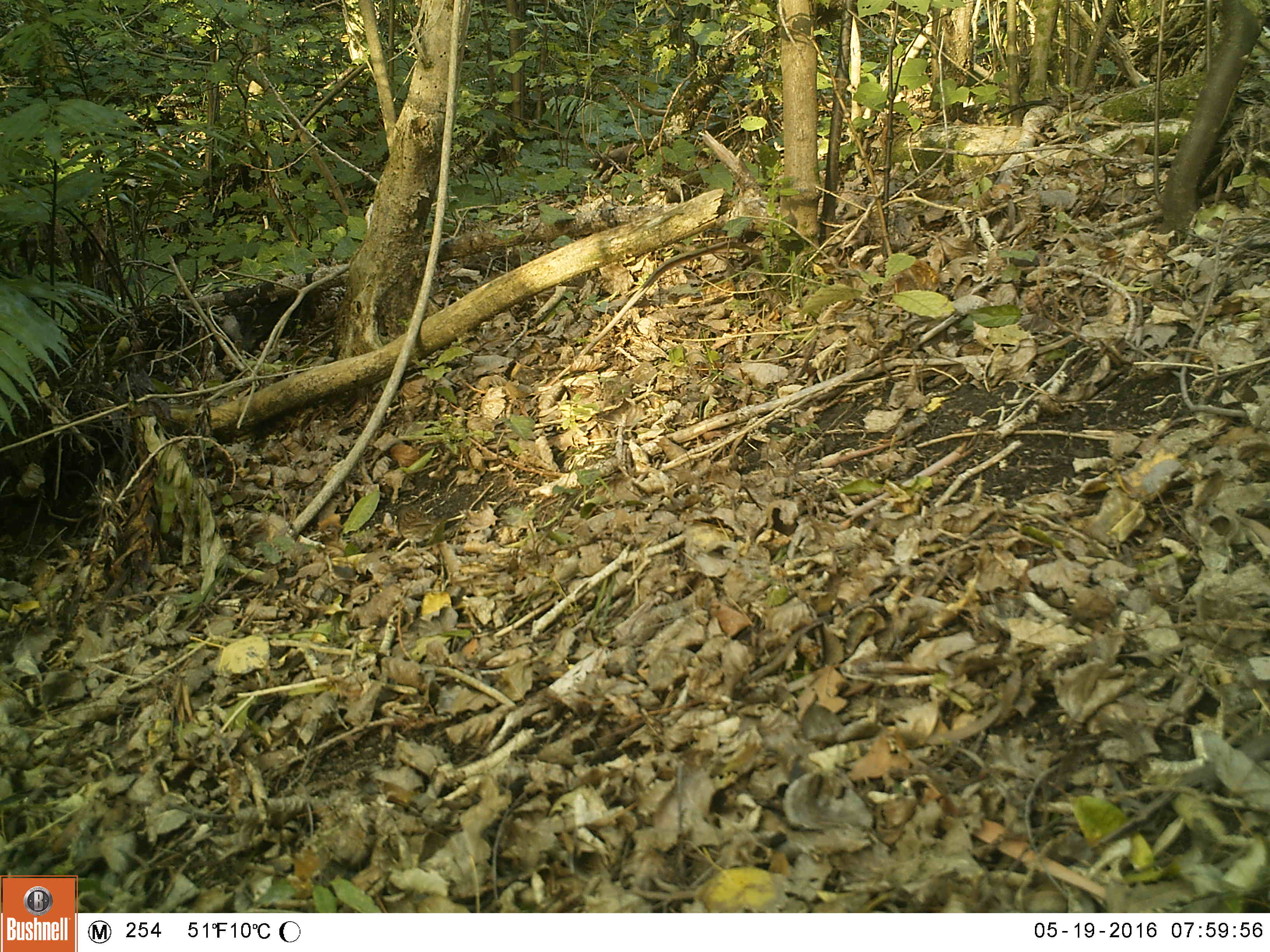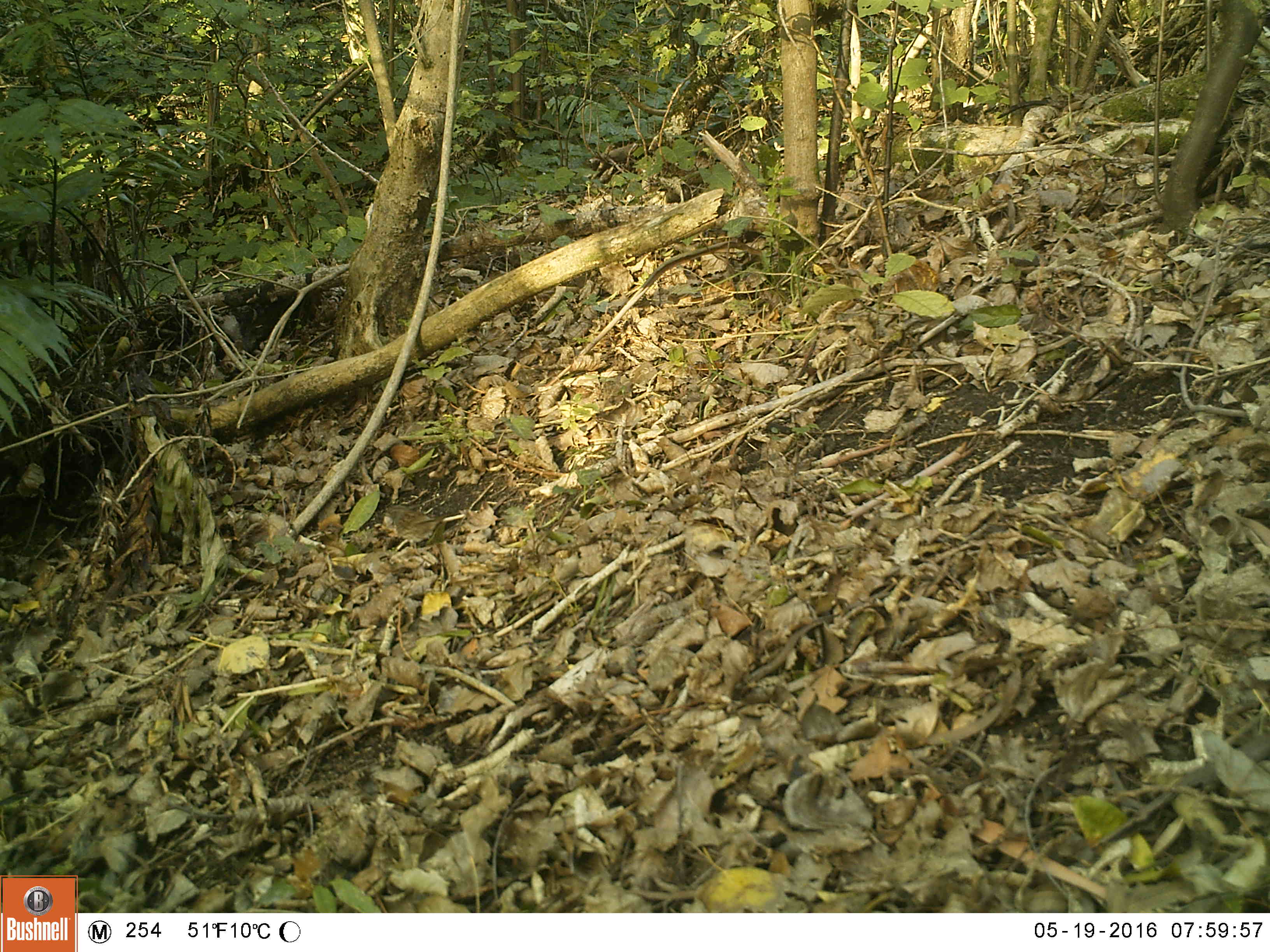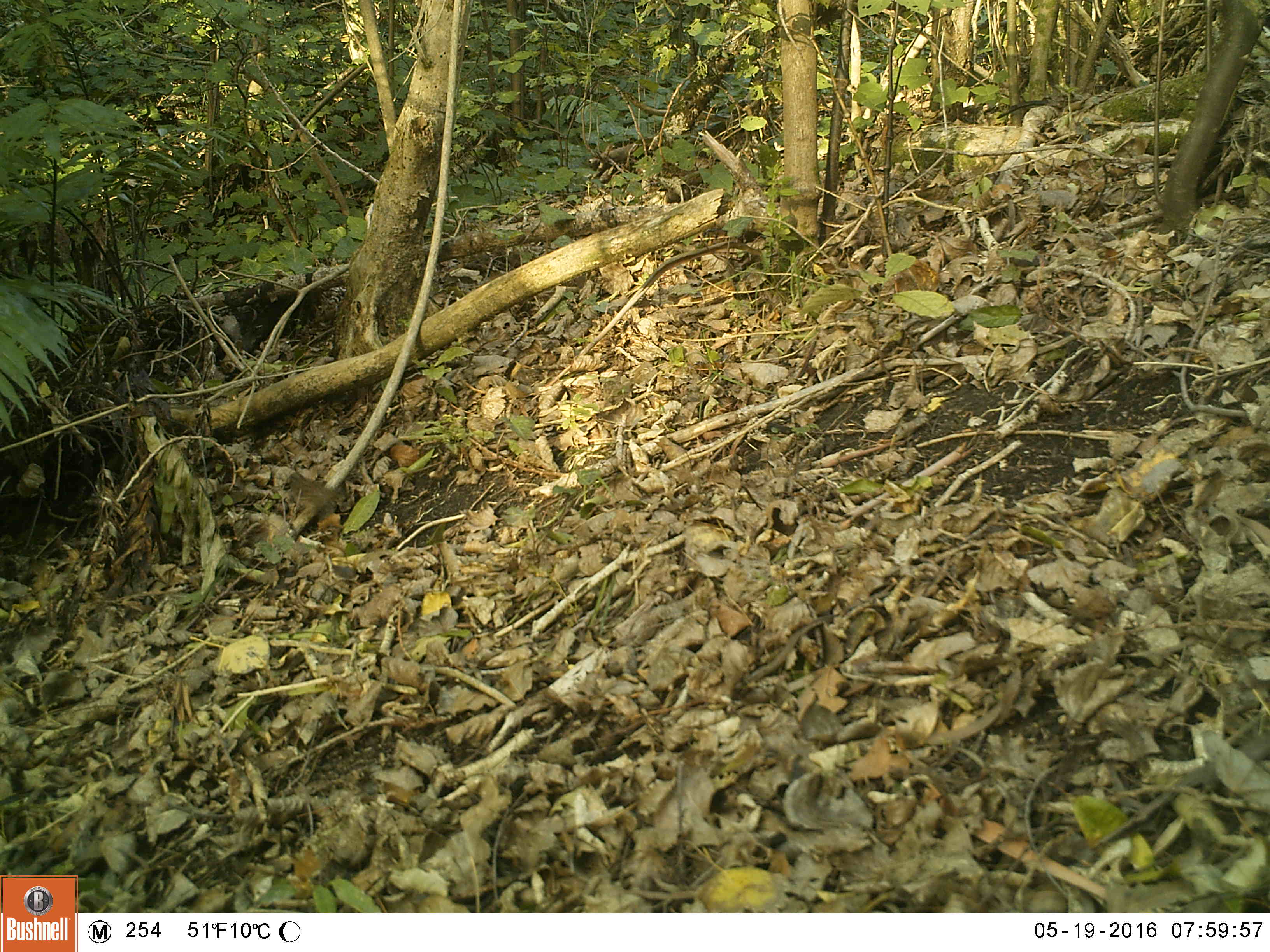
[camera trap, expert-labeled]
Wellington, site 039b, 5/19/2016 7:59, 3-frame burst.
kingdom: Animalia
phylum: Chordata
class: Aves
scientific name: Aves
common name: bird